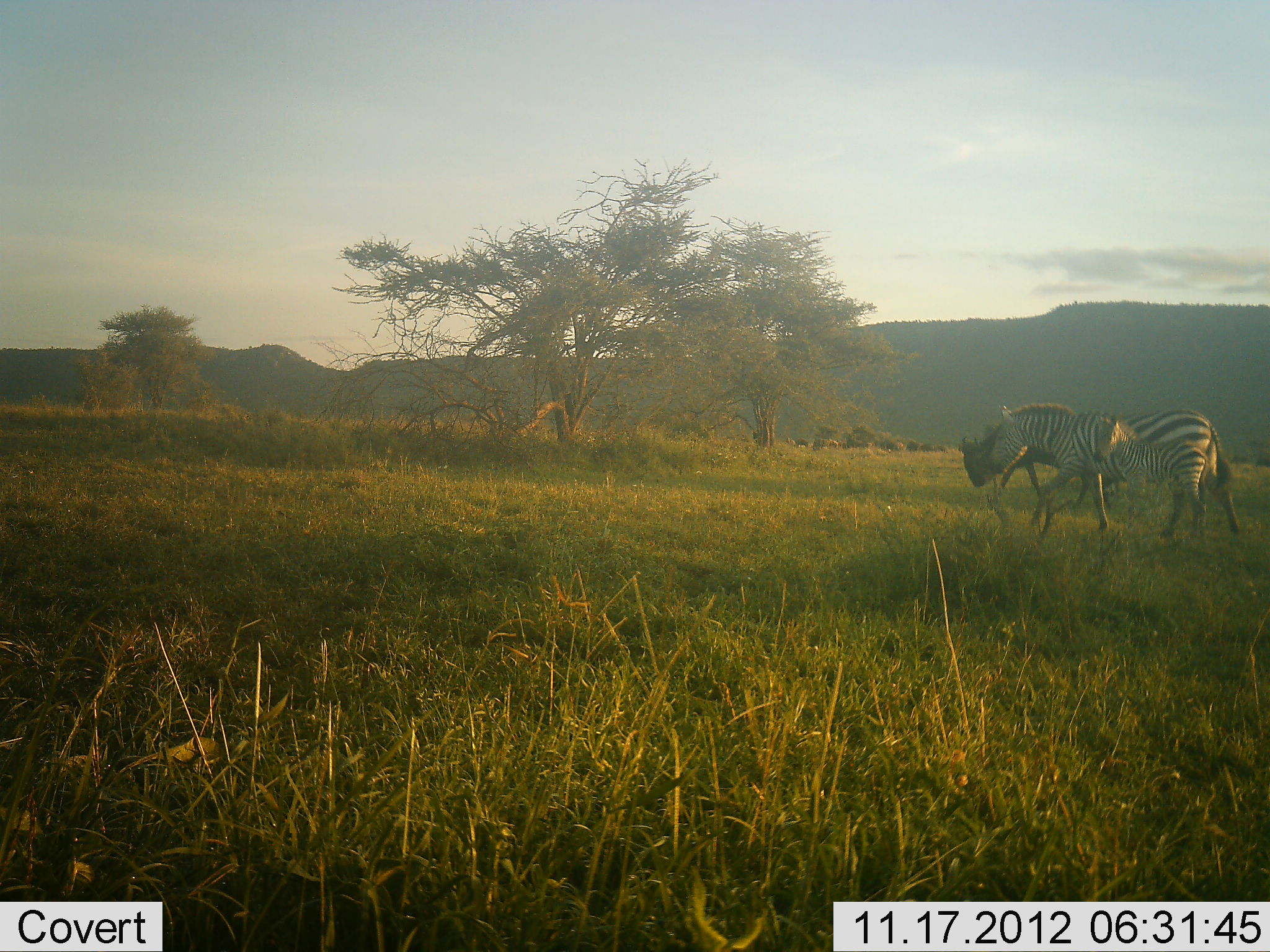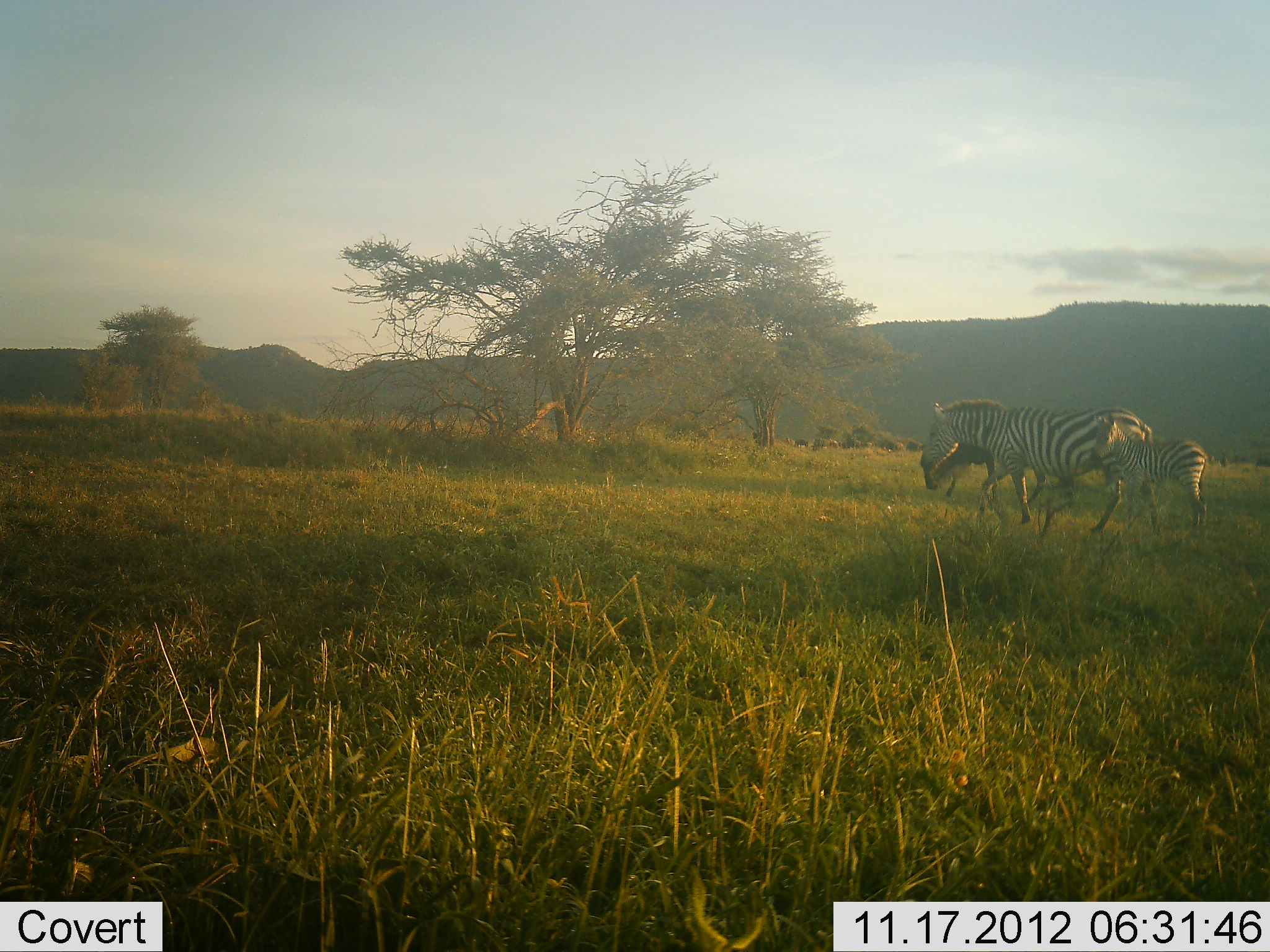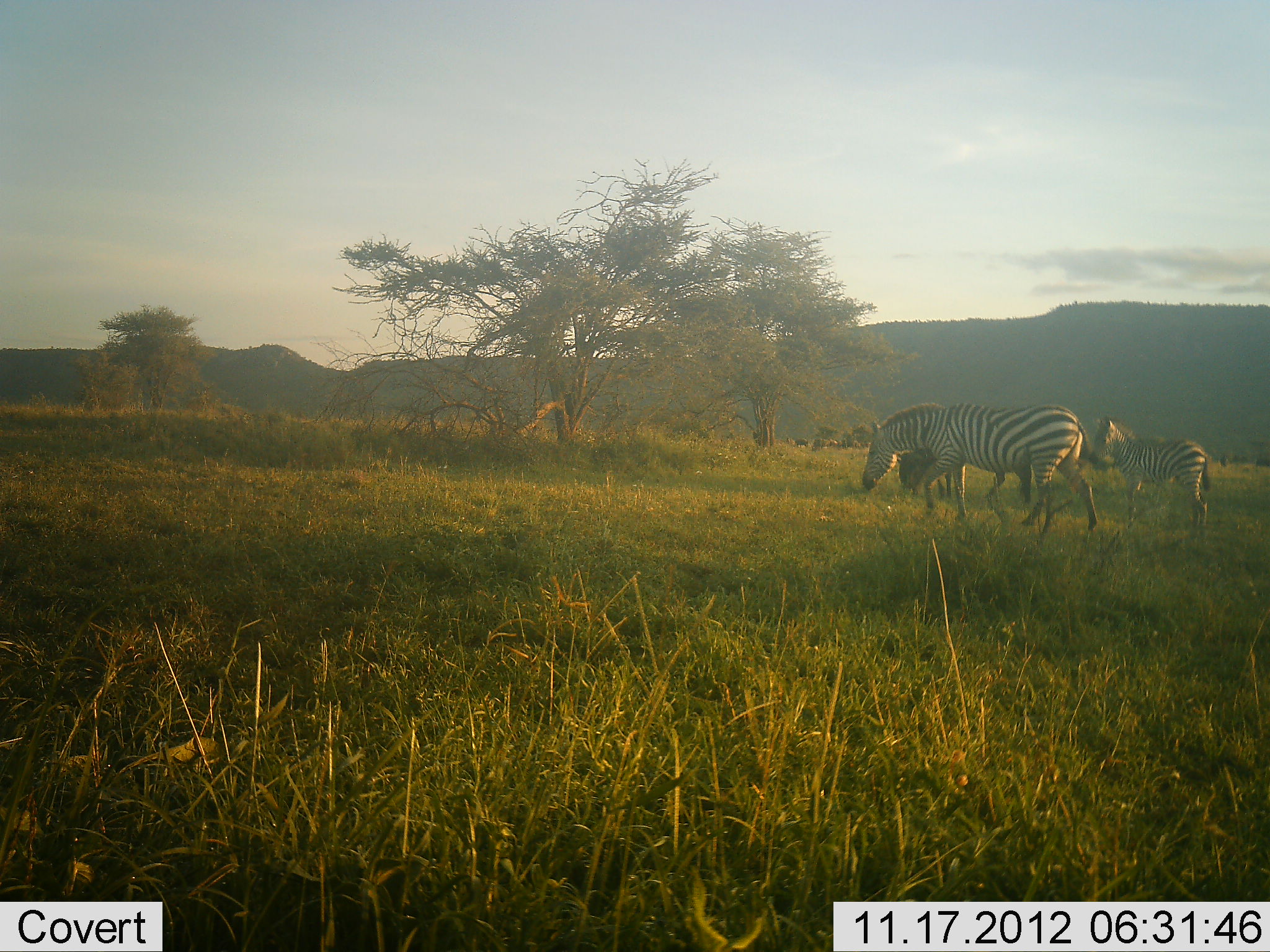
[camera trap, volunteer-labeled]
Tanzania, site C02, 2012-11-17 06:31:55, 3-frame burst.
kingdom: Animalia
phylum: Chordata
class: Mammalia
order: Artiodactyla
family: Bovidae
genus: Connochaetes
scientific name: Connochaetes taurinus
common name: blue wildebeest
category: wildebeest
Wildebeest (blue wildebeest) (Connochaetes taurinus), count 1. Behavior (volunteer vote fractions): standing 20%, resting 0%, moving 60%, interacting 0%. Young present (vote fraction): 0%. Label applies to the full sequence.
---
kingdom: Animalia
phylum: Chordata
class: Mammalia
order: Perissodactyla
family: Equidae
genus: Equus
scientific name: Equus quagga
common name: plains zebra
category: zebra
Zebra (plains zebra) (Equus quagga), count 2. Behavior (volunteer vote fractions): standing 25%, resting 0%, moving 100%, interacting 0%. Young present (vote fraction): 92%. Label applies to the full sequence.